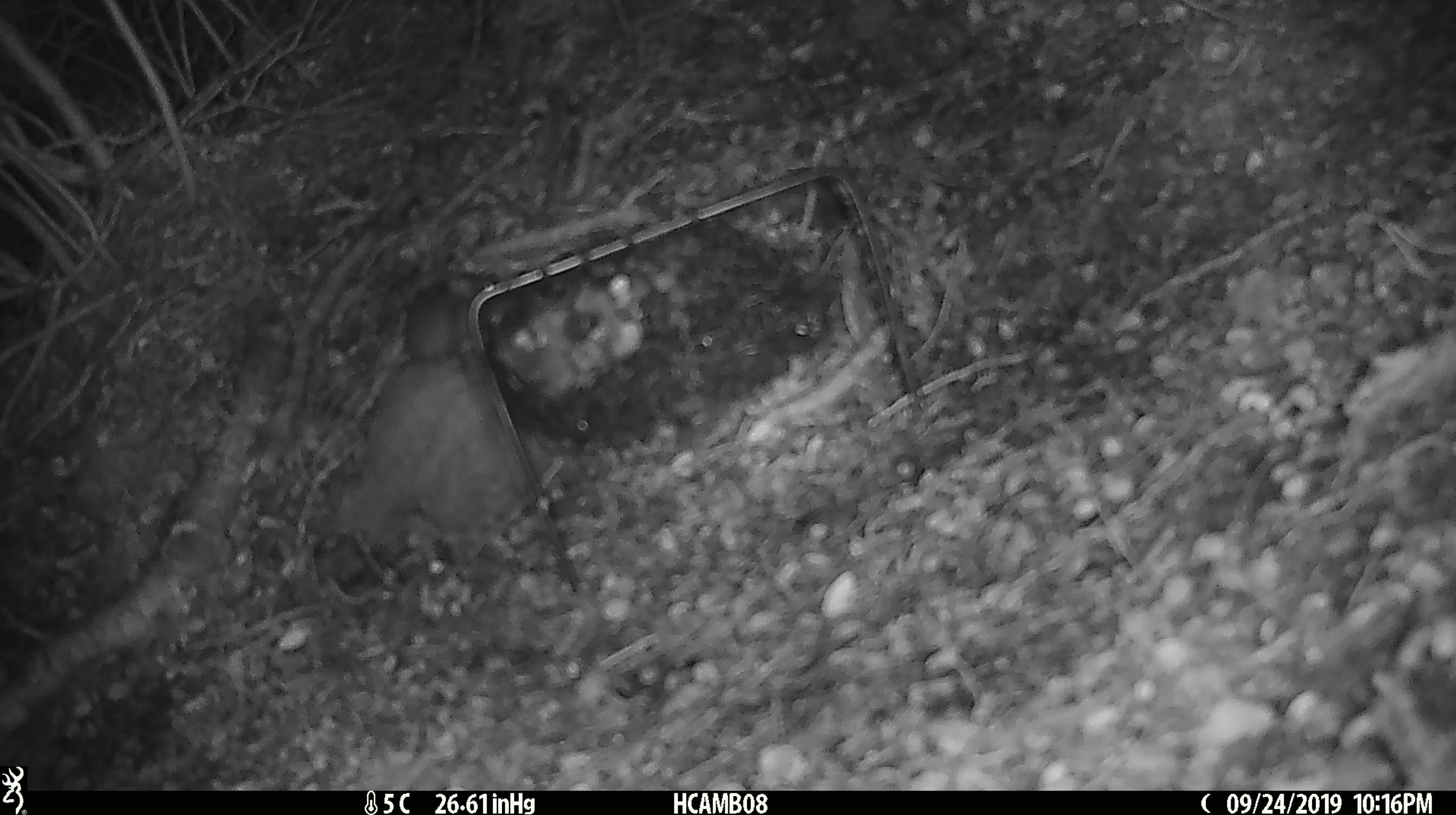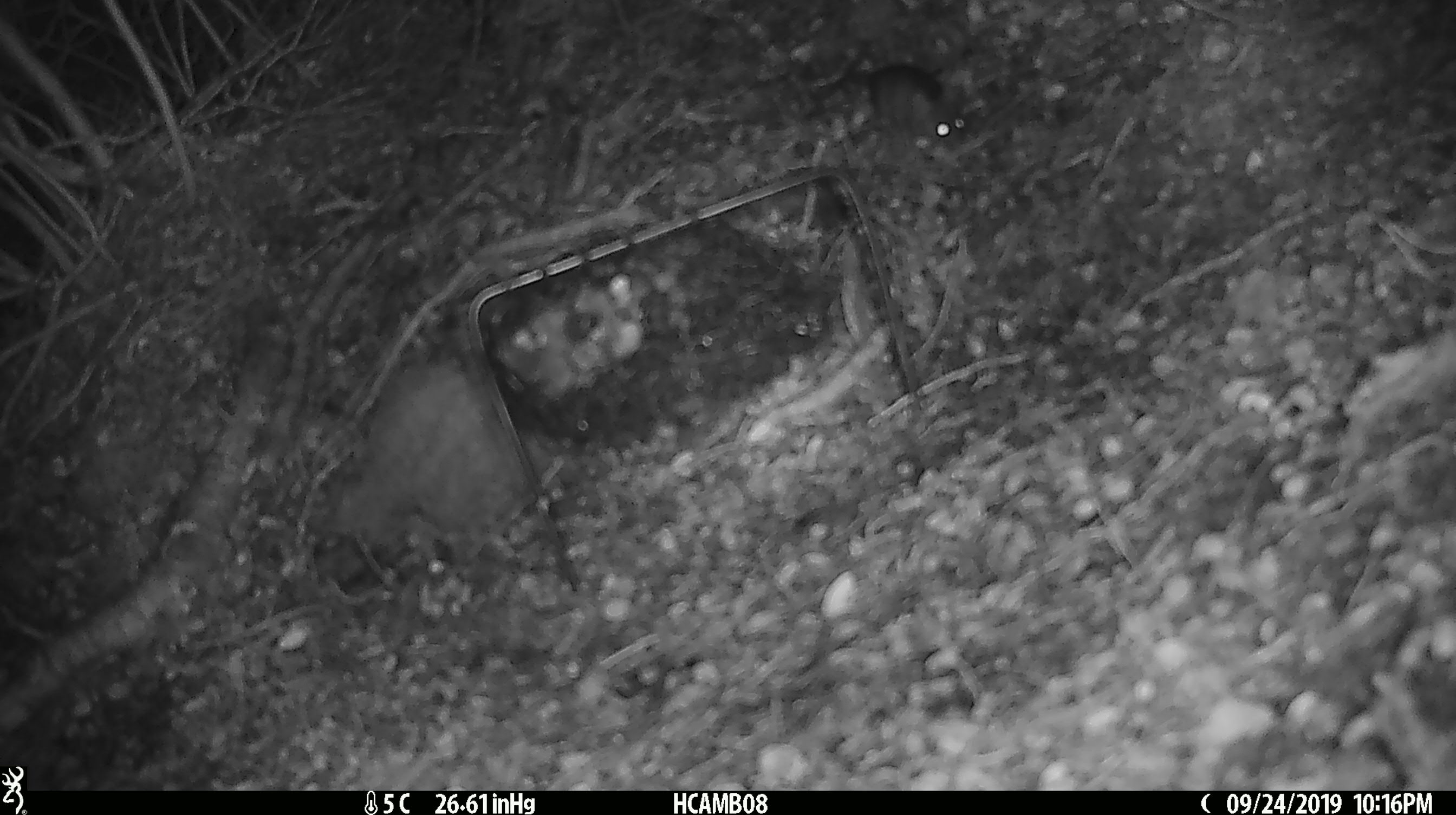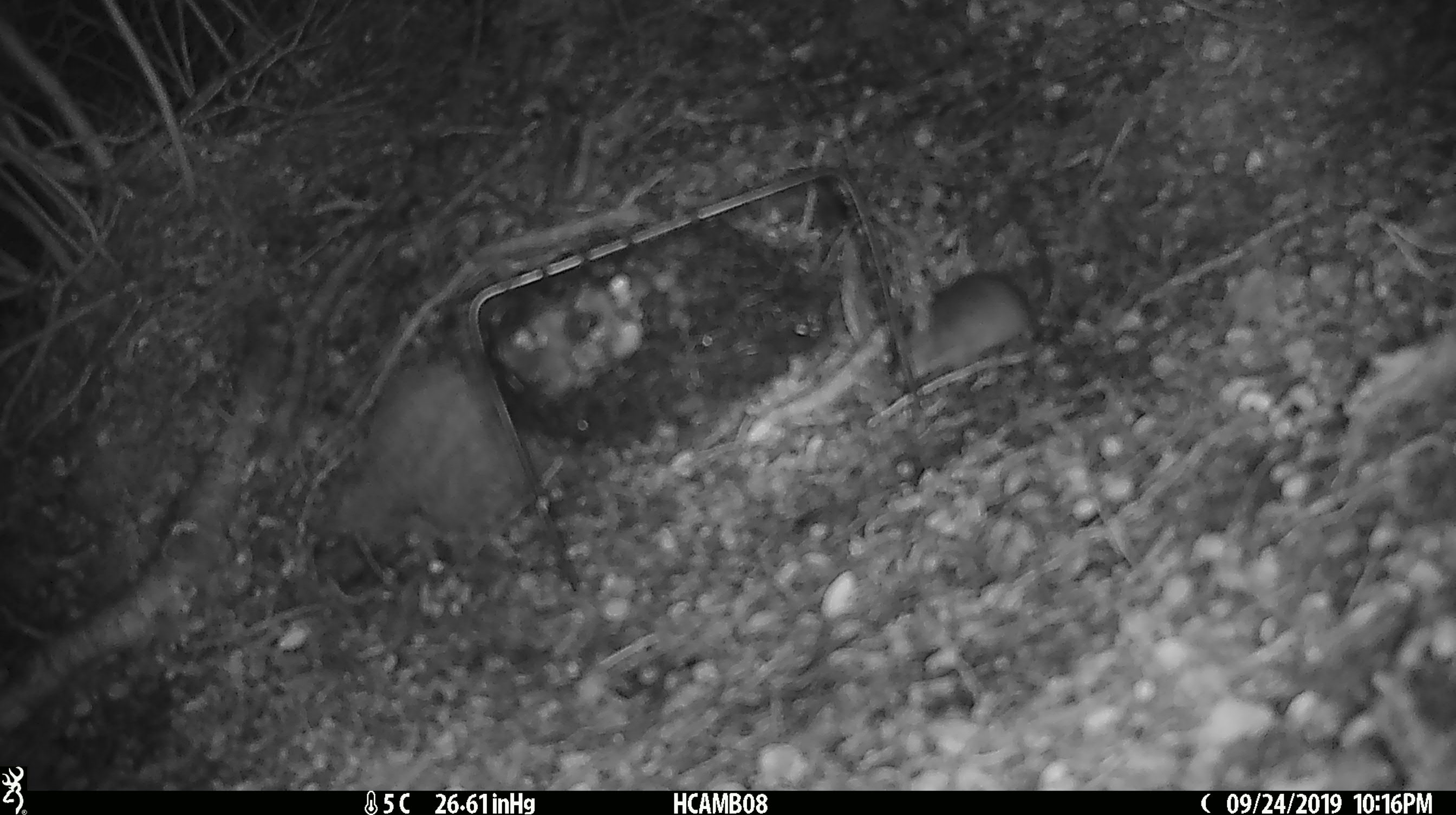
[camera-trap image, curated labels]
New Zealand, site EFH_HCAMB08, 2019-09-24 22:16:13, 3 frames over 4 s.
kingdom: Animalia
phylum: Chordata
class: Mammalia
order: Rodentia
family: Muridae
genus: Mus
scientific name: Mus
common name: mouse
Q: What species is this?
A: Mouse (Mus).